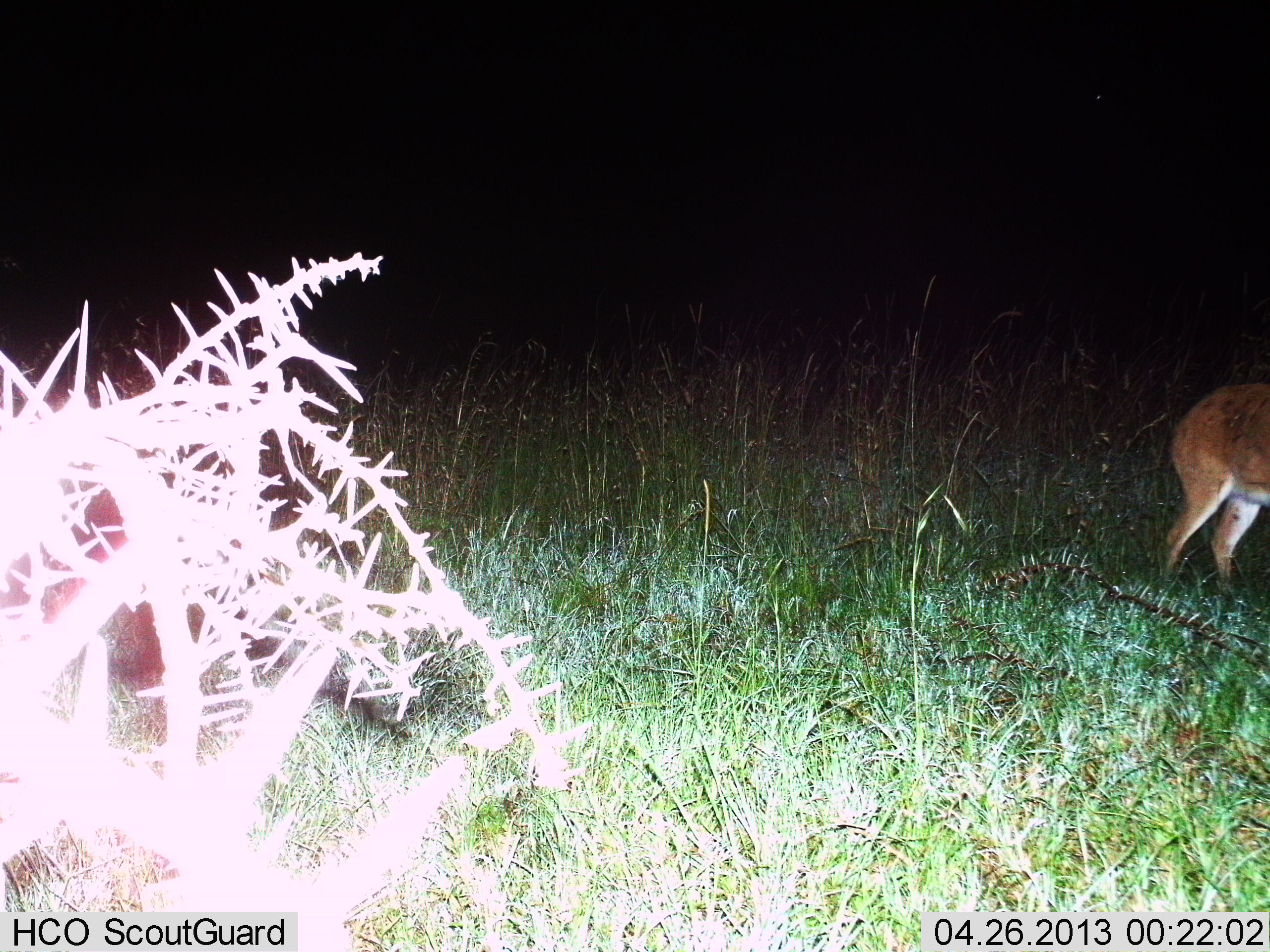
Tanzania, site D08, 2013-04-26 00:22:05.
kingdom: Animalia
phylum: Chordata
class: Mammalia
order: Artiodactyla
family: Bovidae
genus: Redunca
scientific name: Redunca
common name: reedbuck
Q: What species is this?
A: Reedbuck (Redunca).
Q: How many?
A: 1.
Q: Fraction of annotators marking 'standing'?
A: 89%.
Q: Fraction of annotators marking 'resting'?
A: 0%.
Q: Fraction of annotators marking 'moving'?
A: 0%.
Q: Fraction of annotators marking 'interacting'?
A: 0%.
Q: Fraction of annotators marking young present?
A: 0%.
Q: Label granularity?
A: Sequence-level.